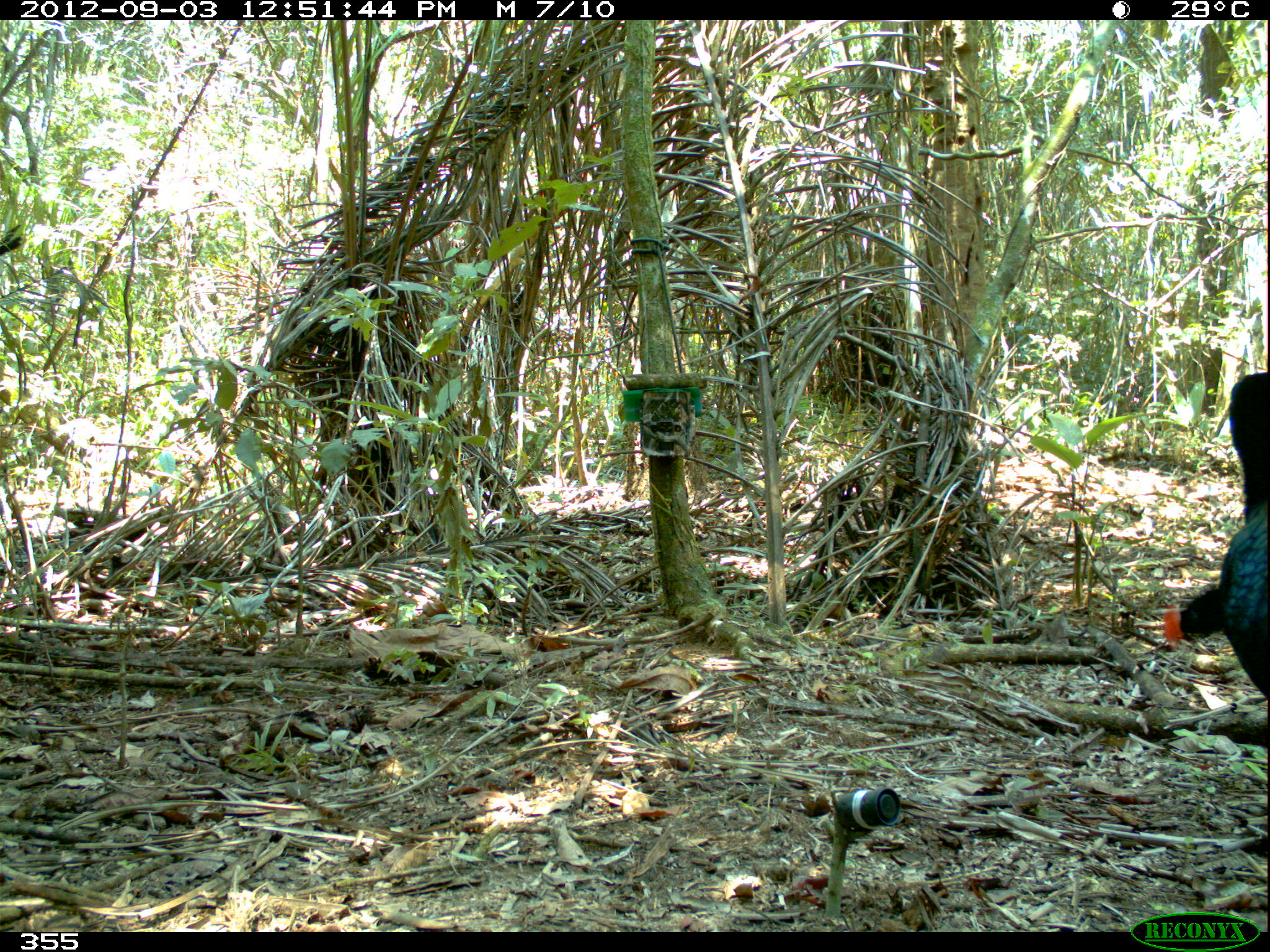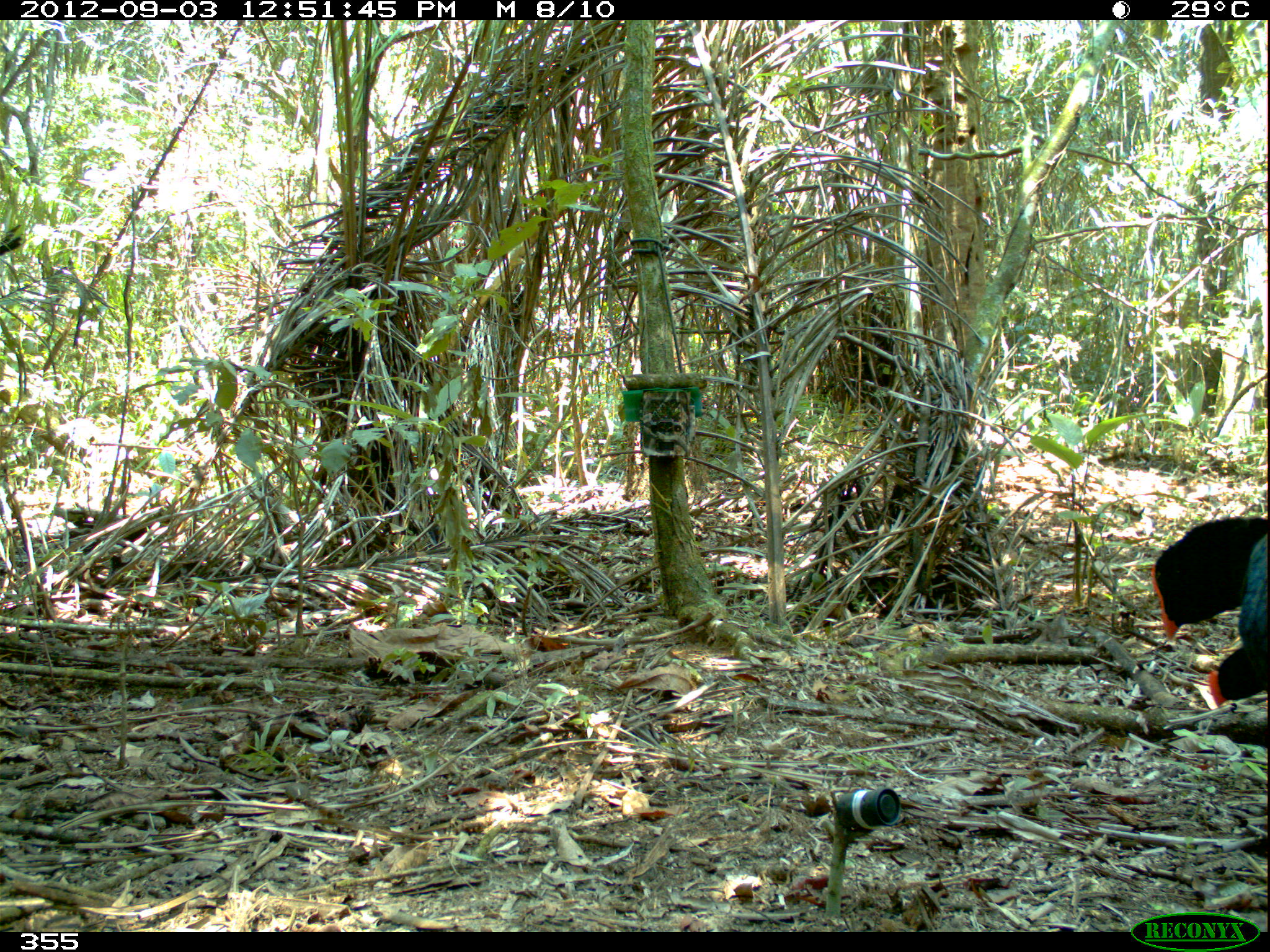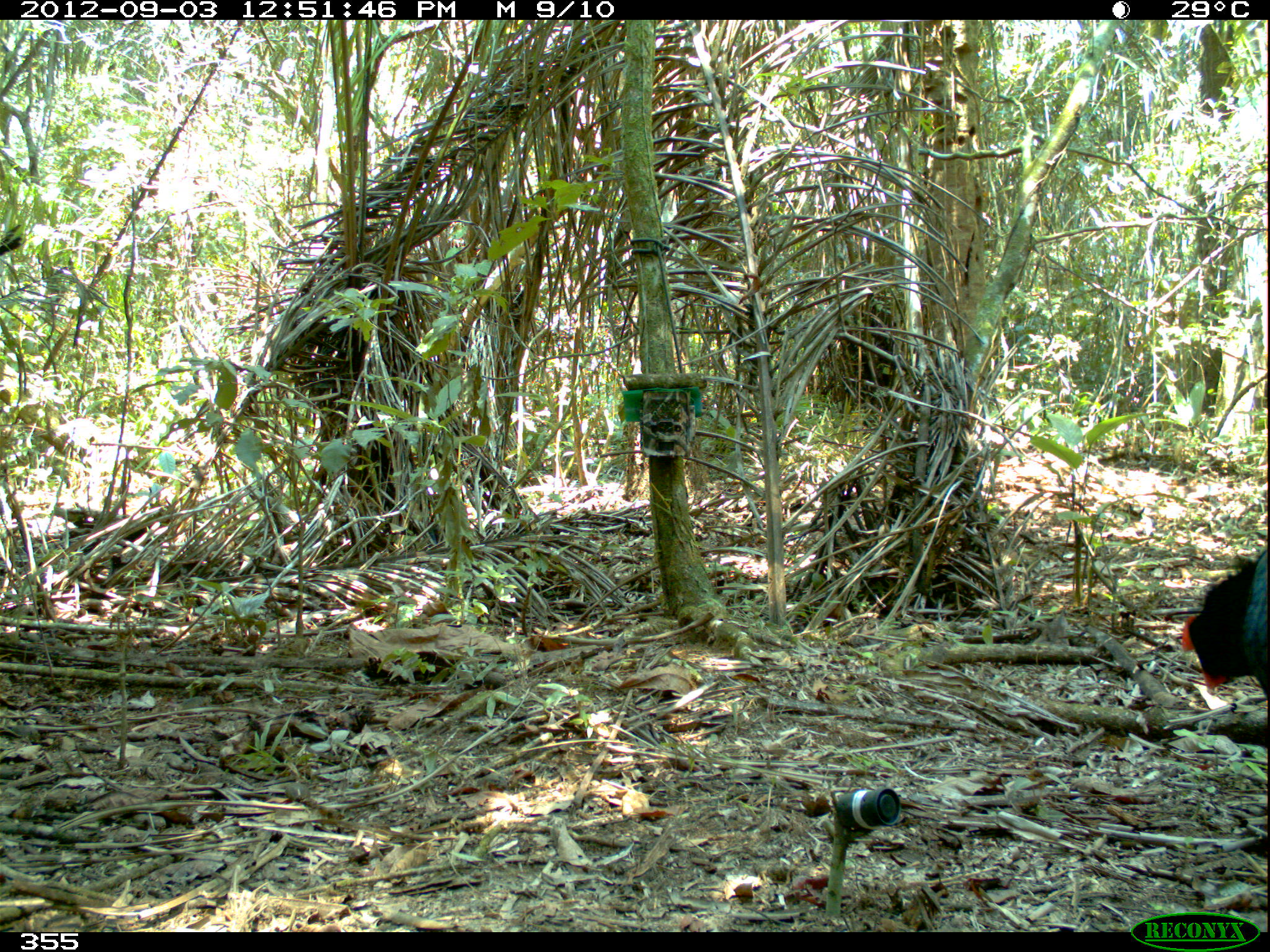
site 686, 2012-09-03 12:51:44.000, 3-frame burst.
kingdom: Animalia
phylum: Chordata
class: Aves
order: Galliformes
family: Cracidae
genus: Mitu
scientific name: Mitu tuberosum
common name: razor-billed curassow